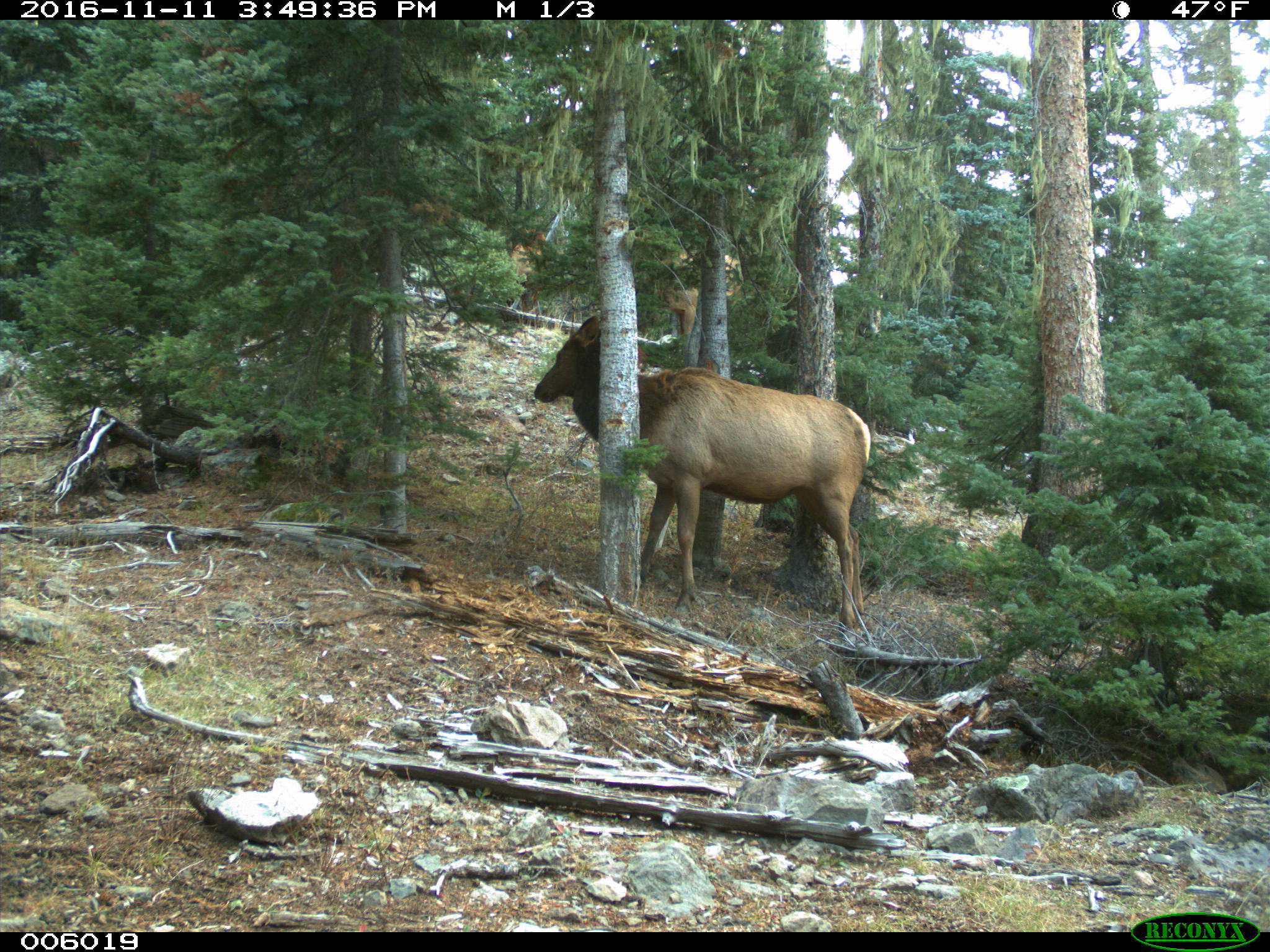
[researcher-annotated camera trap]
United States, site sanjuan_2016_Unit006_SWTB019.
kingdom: Animalia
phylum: Chordata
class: Mammalia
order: Artiodactyla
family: Cervidae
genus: Cervus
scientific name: Cervus elaphus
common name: red deer